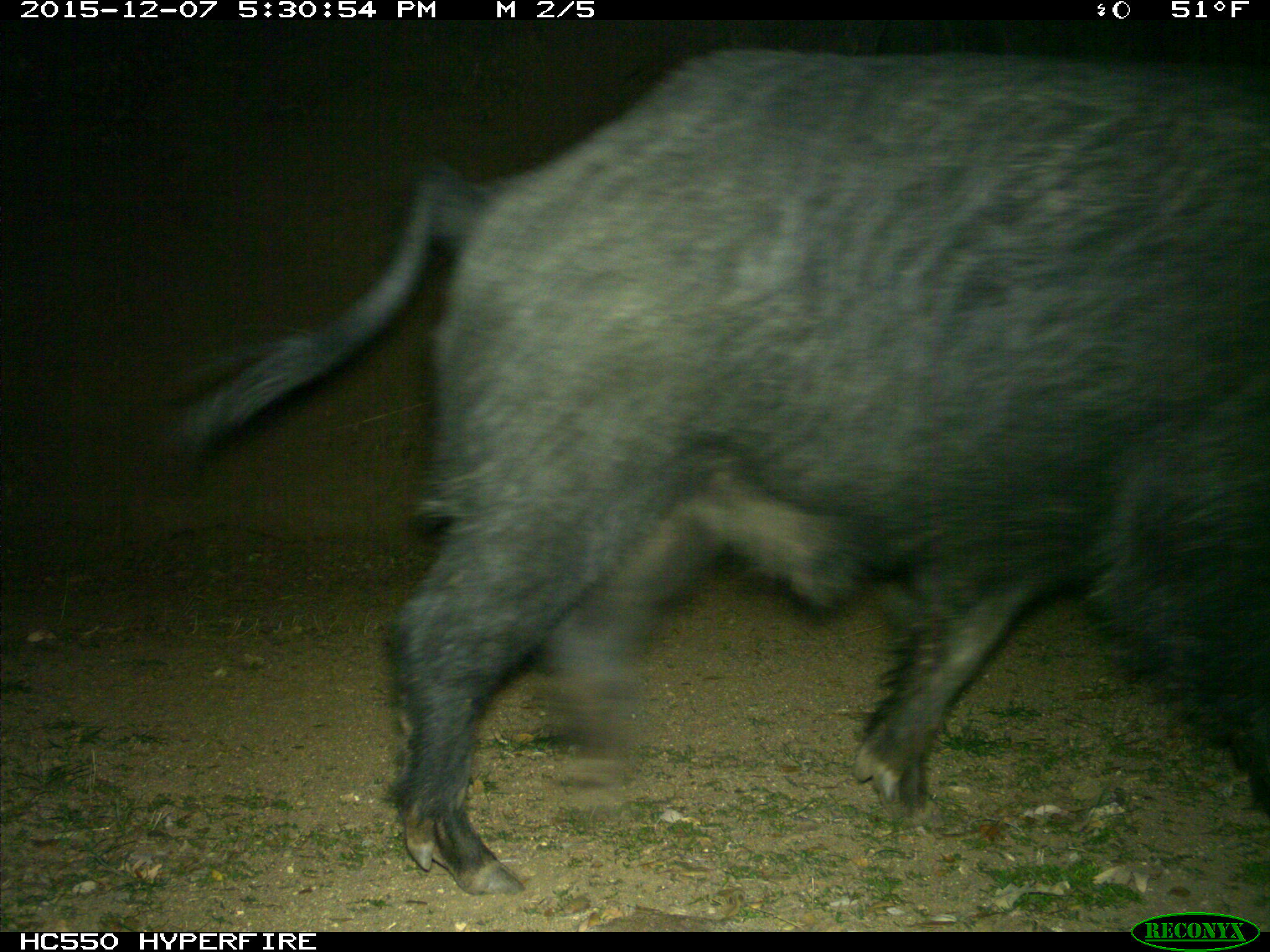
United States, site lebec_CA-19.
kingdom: Animalia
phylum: Chordata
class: Mammalia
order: Artiodactyla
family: Suidae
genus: Sus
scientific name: Sus scrofa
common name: wild boar